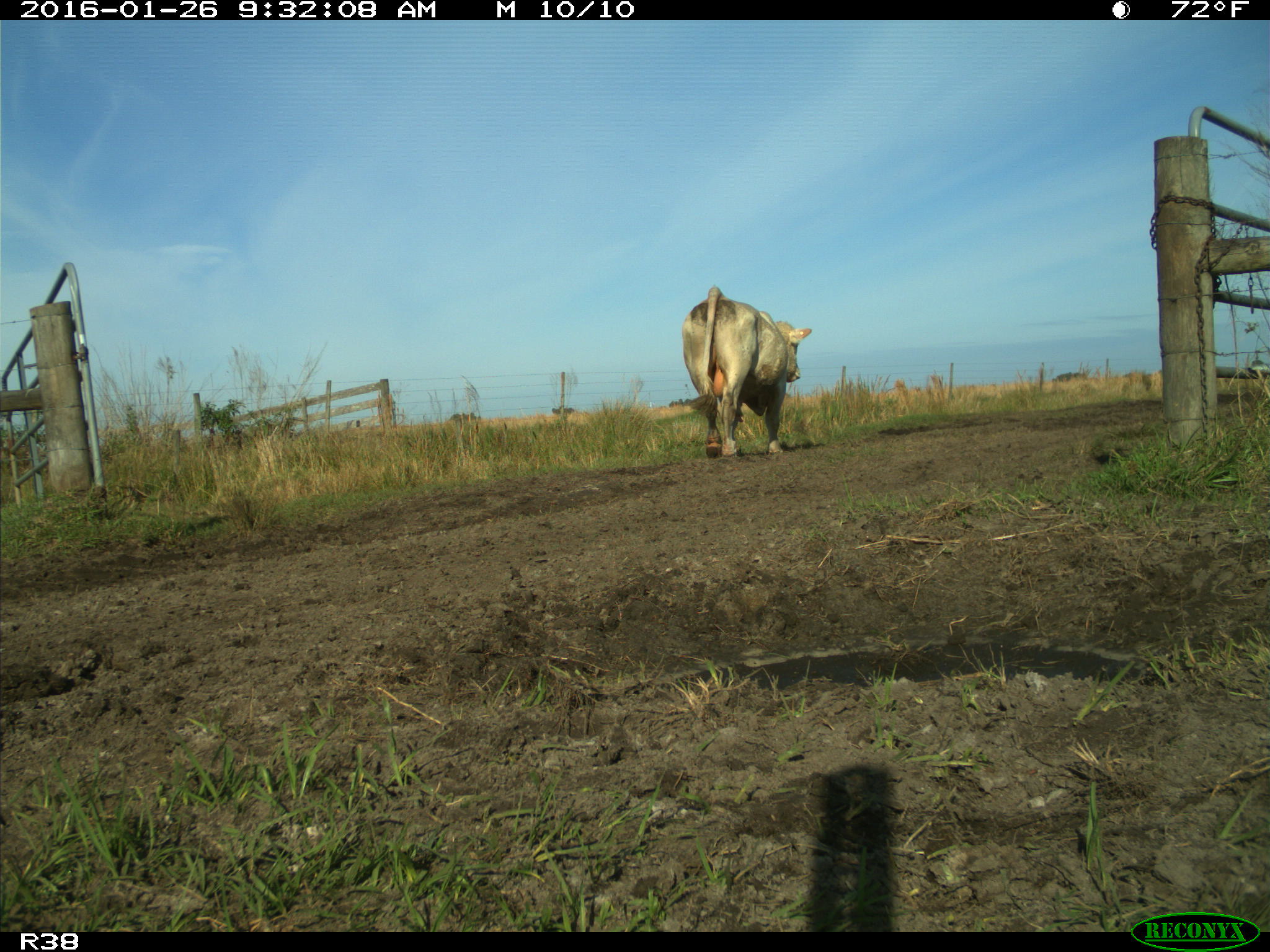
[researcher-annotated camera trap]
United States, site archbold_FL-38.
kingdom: Animalia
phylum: Chordata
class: Mammalia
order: Artiodactyla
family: Bovidae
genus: Bos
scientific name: Bos taurus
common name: domestic cow